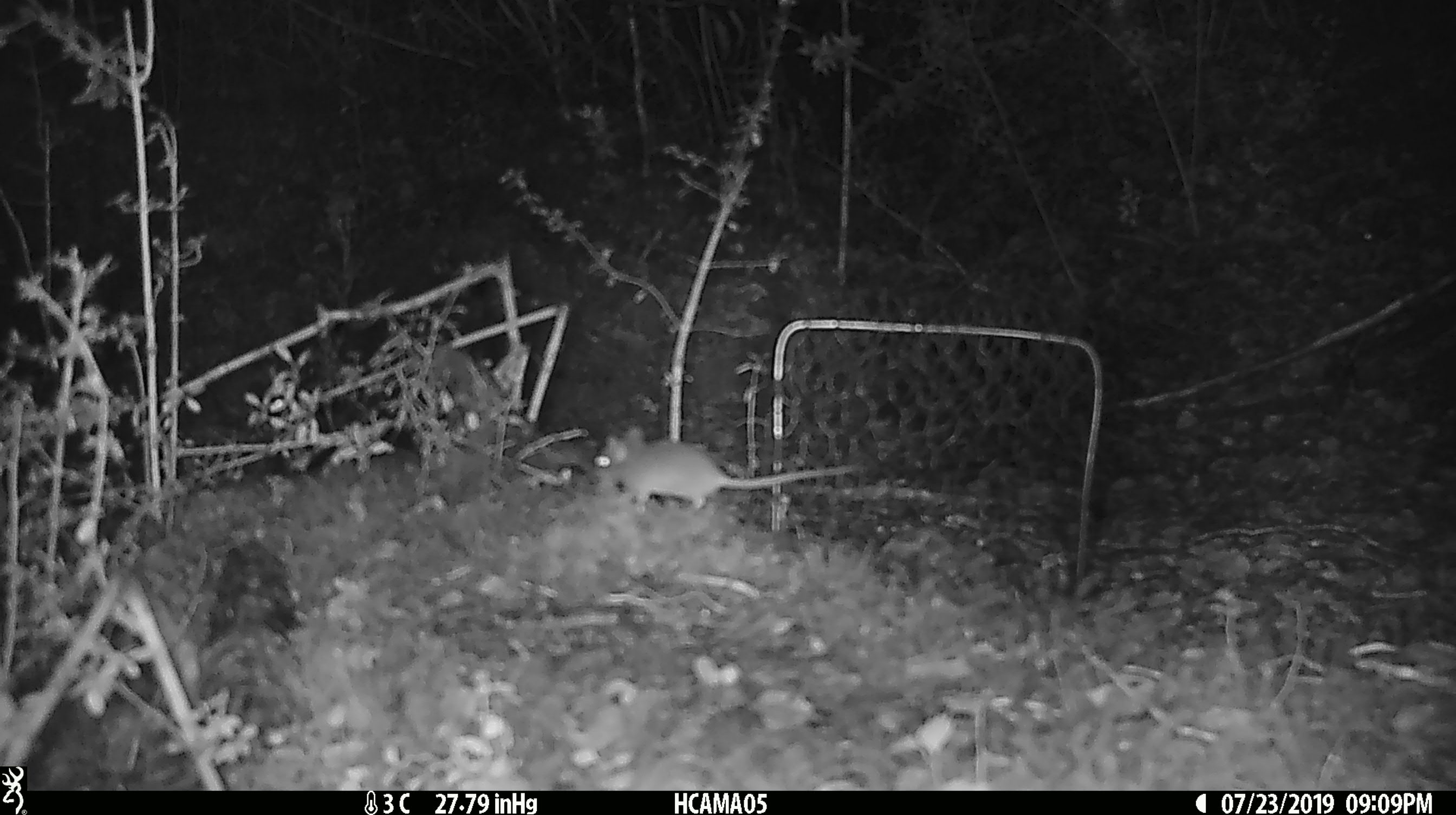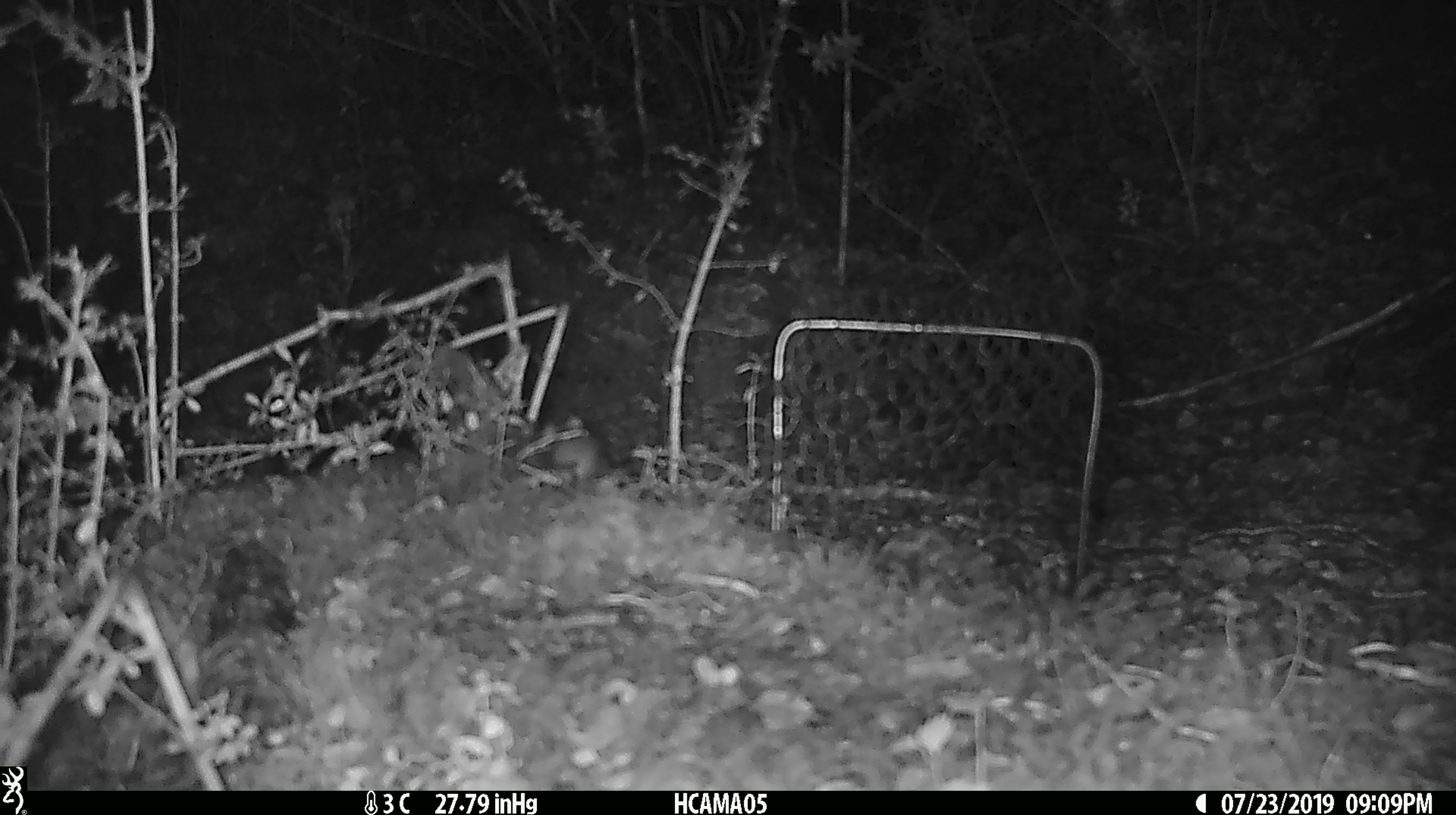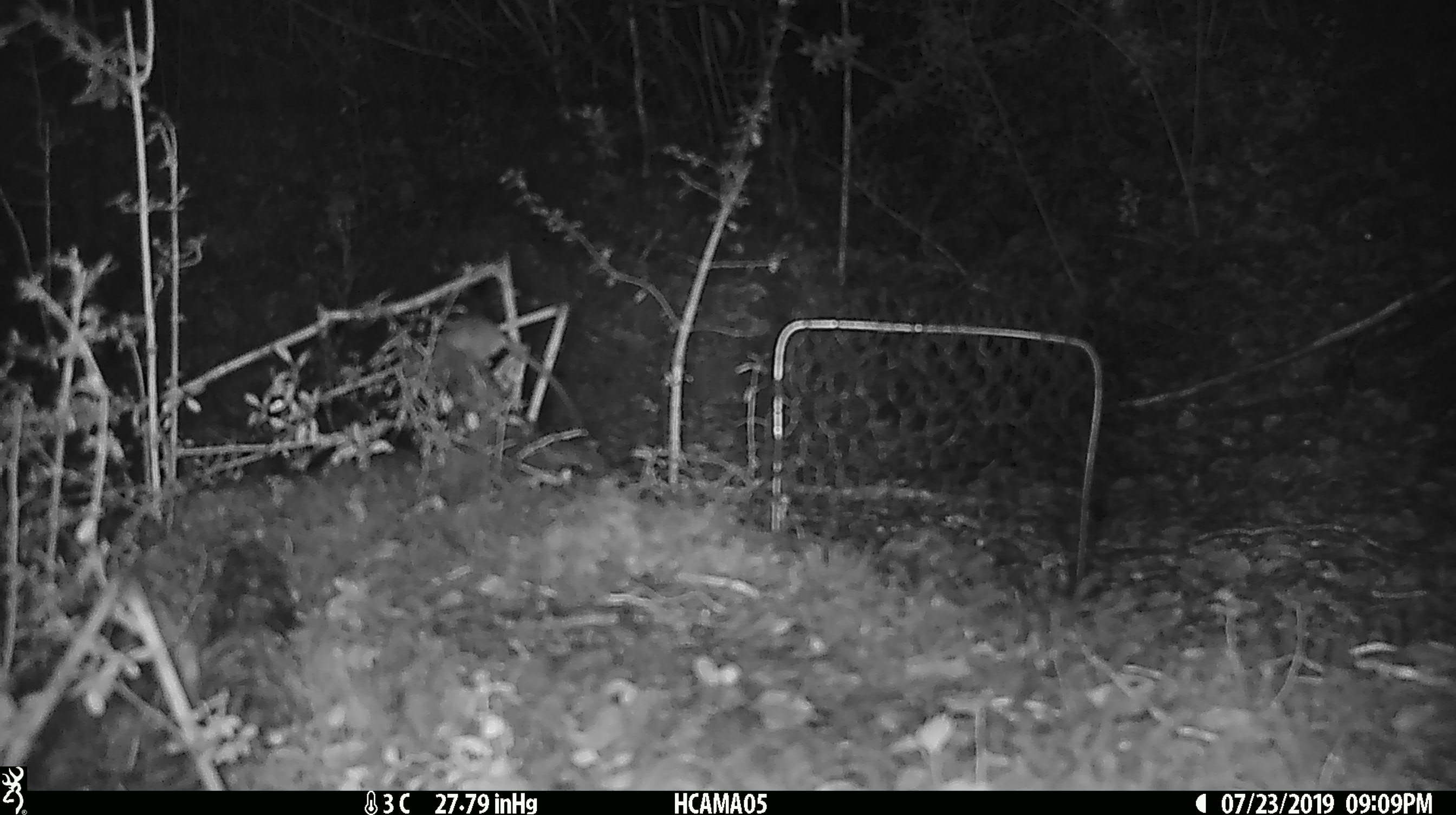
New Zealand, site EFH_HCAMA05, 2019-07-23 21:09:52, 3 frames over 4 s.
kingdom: Animalia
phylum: Chordata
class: Mammalia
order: Rodentia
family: Muridae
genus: Mus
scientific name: Mus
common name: mouse